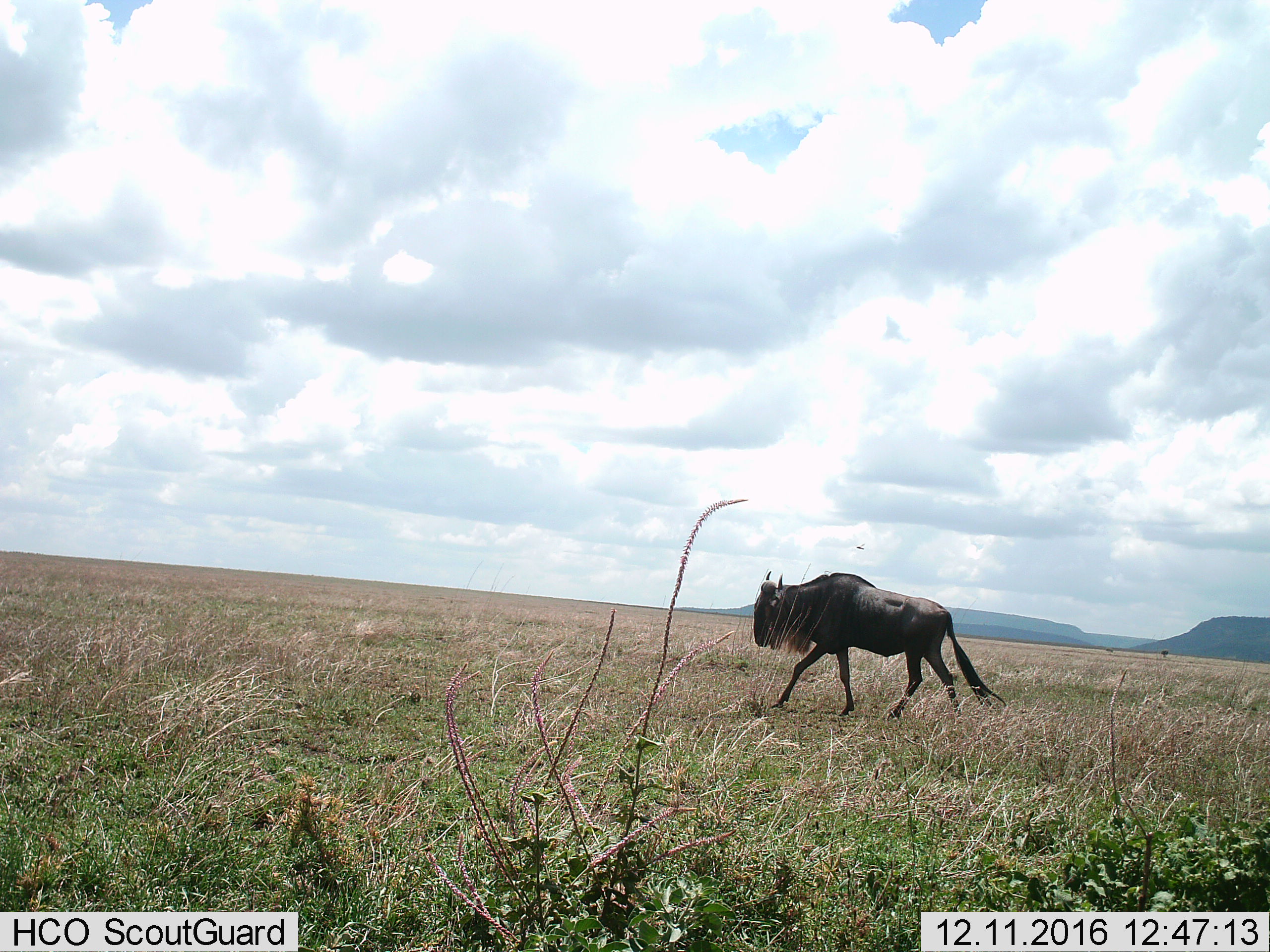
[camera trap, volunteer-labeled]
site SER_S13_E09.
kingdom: Animalia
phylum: Chordata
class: Mammalia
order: Artiodactyla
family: Bovidae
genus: Connochaetes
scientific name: Connochaetes taurinus taurinus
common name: blue wildebeest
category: wildebeestblue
Wildebeestblue (blue wildebeest) (Connochaetes taurinus taurinus), count 1. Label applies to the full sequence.